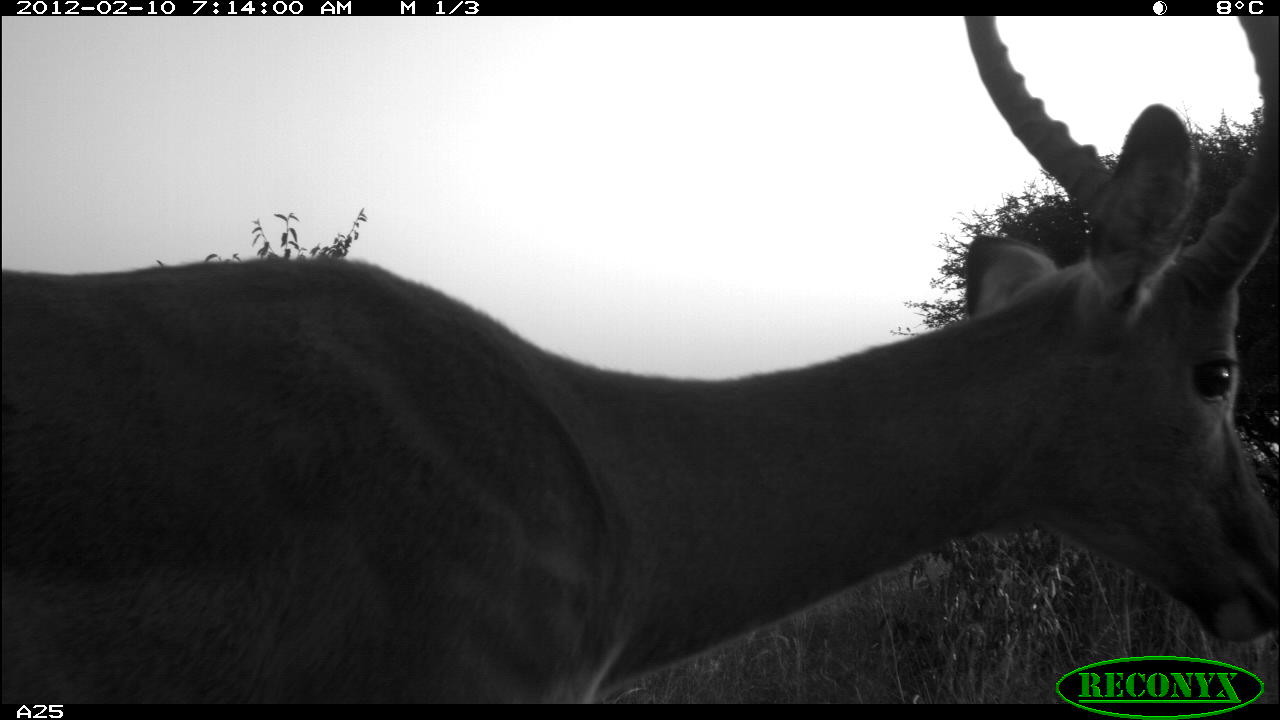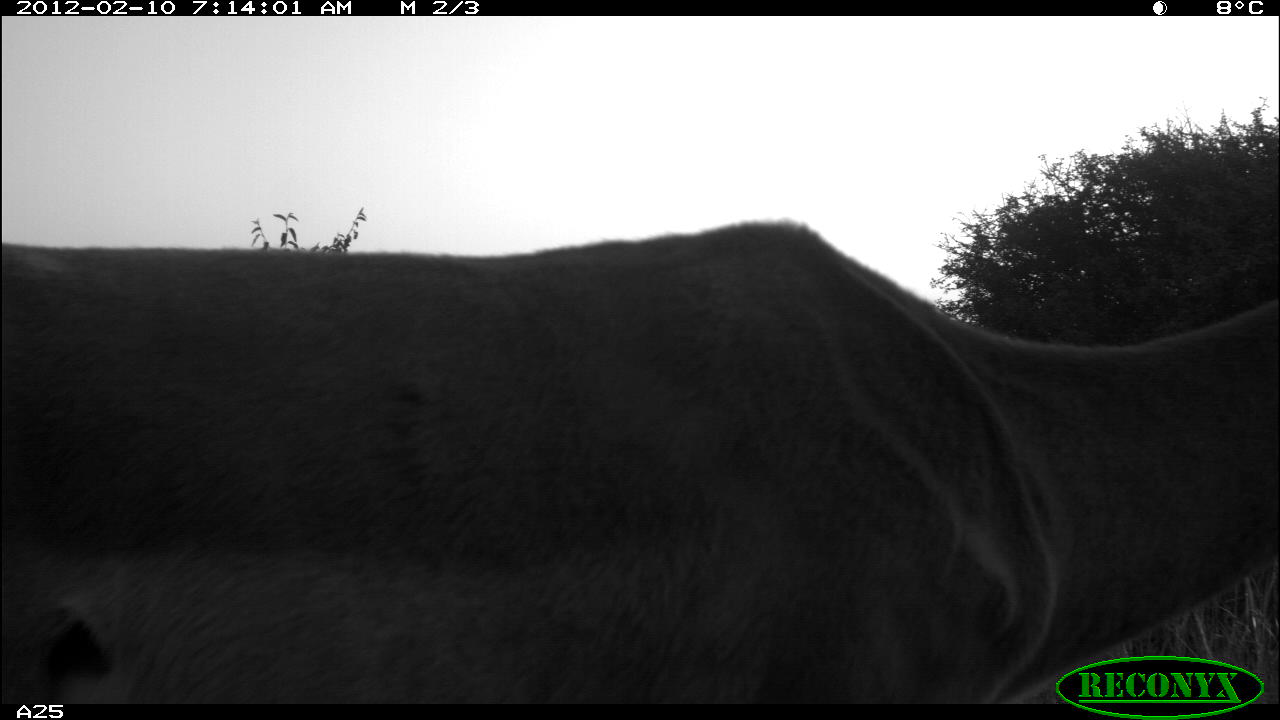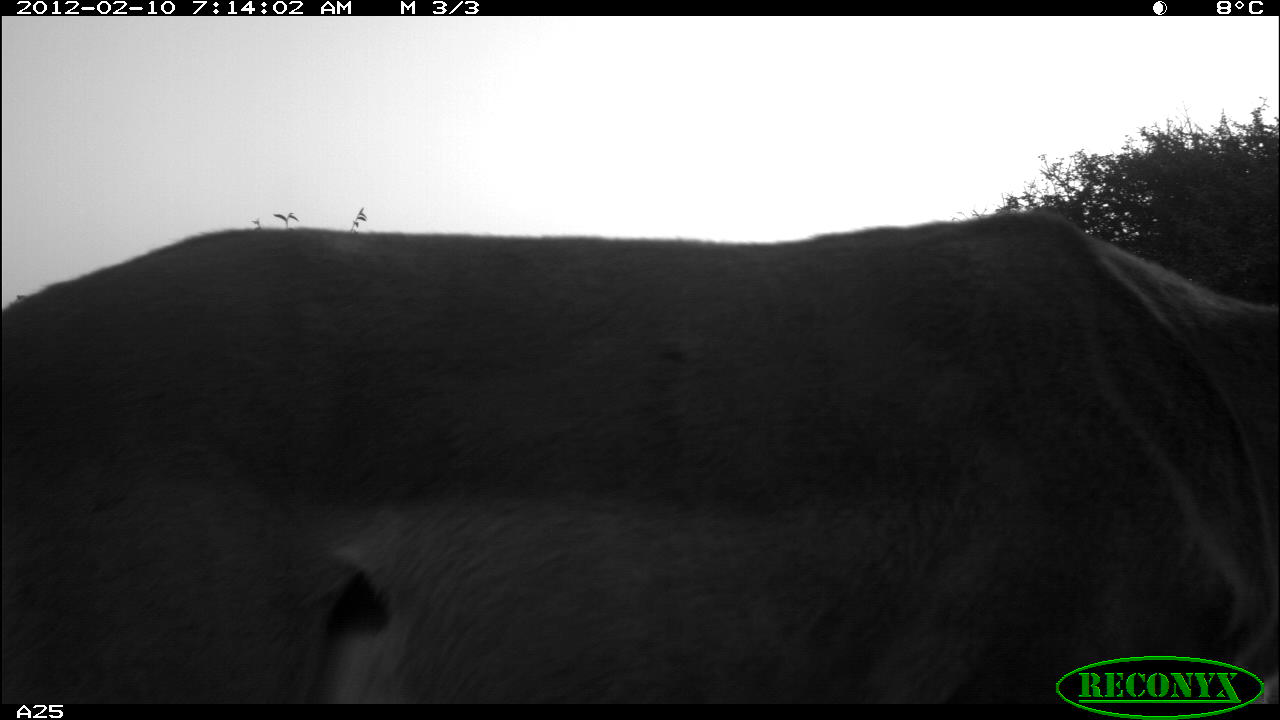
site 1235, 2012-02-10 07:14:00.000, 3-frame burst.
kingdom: Animalia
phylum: Chordata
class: Mammalia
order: Artiodactyla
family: Bovidae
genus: Aepyceros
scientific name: Aepyceros melampus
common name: impala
Aepyceros melampus (impala), count 1.